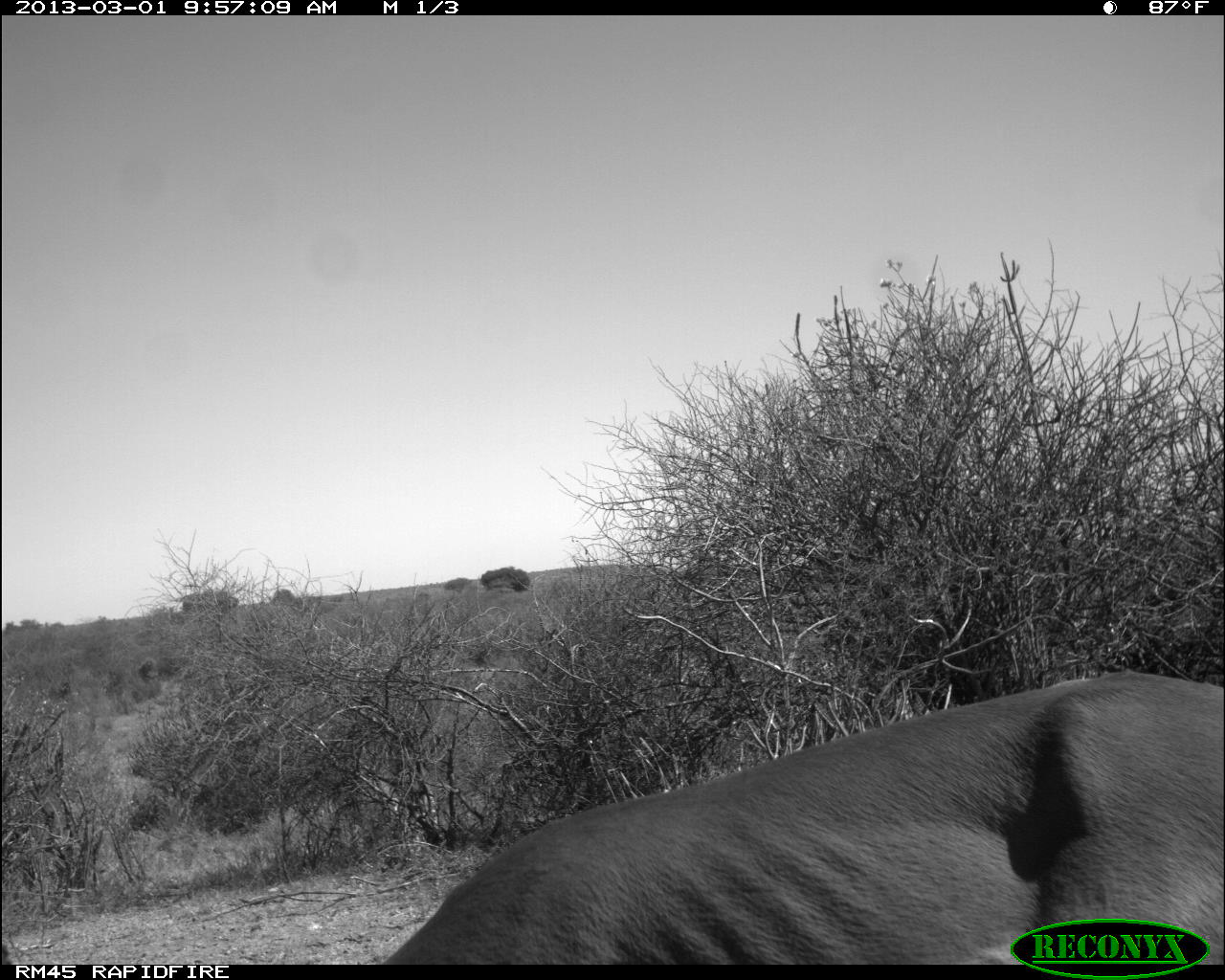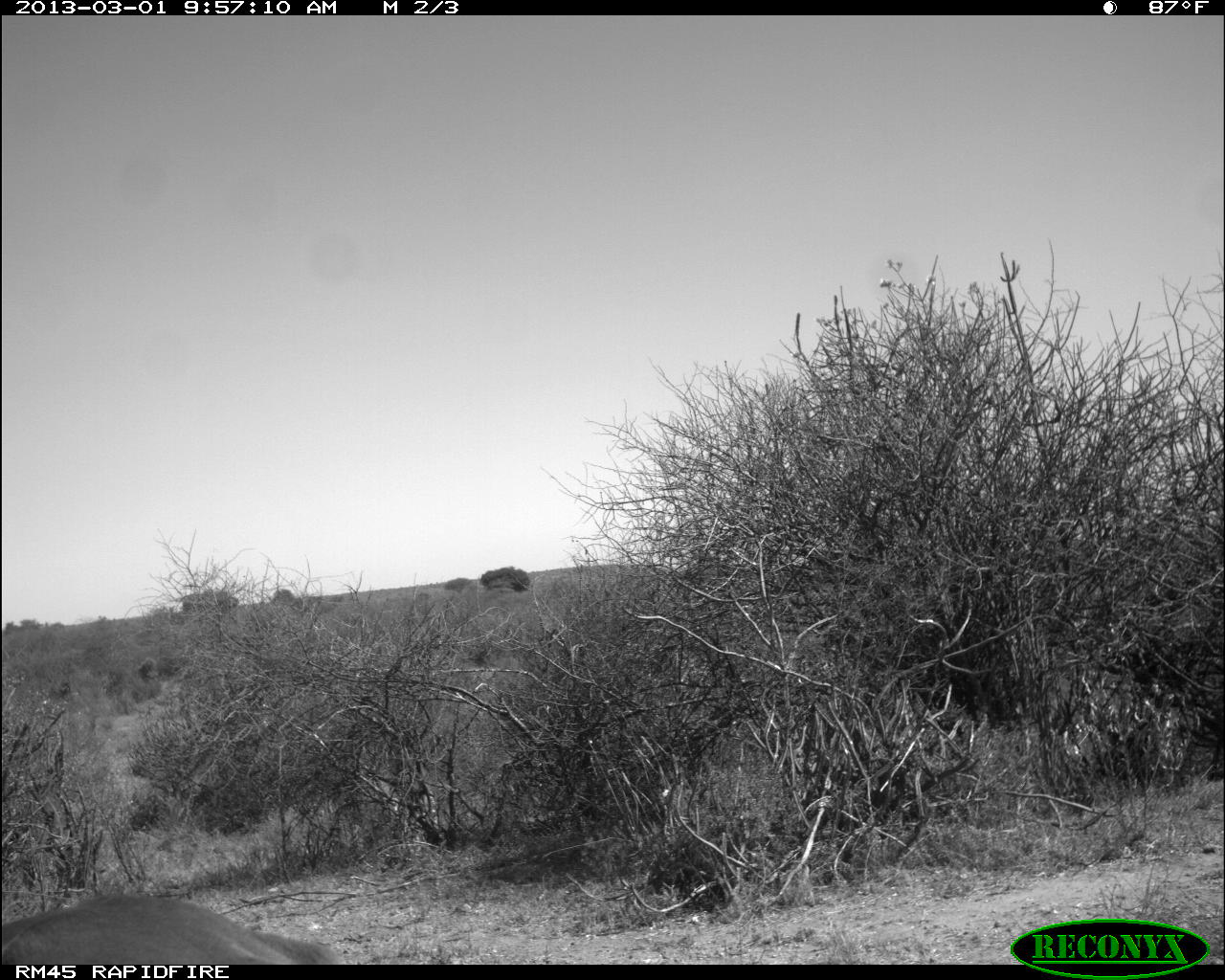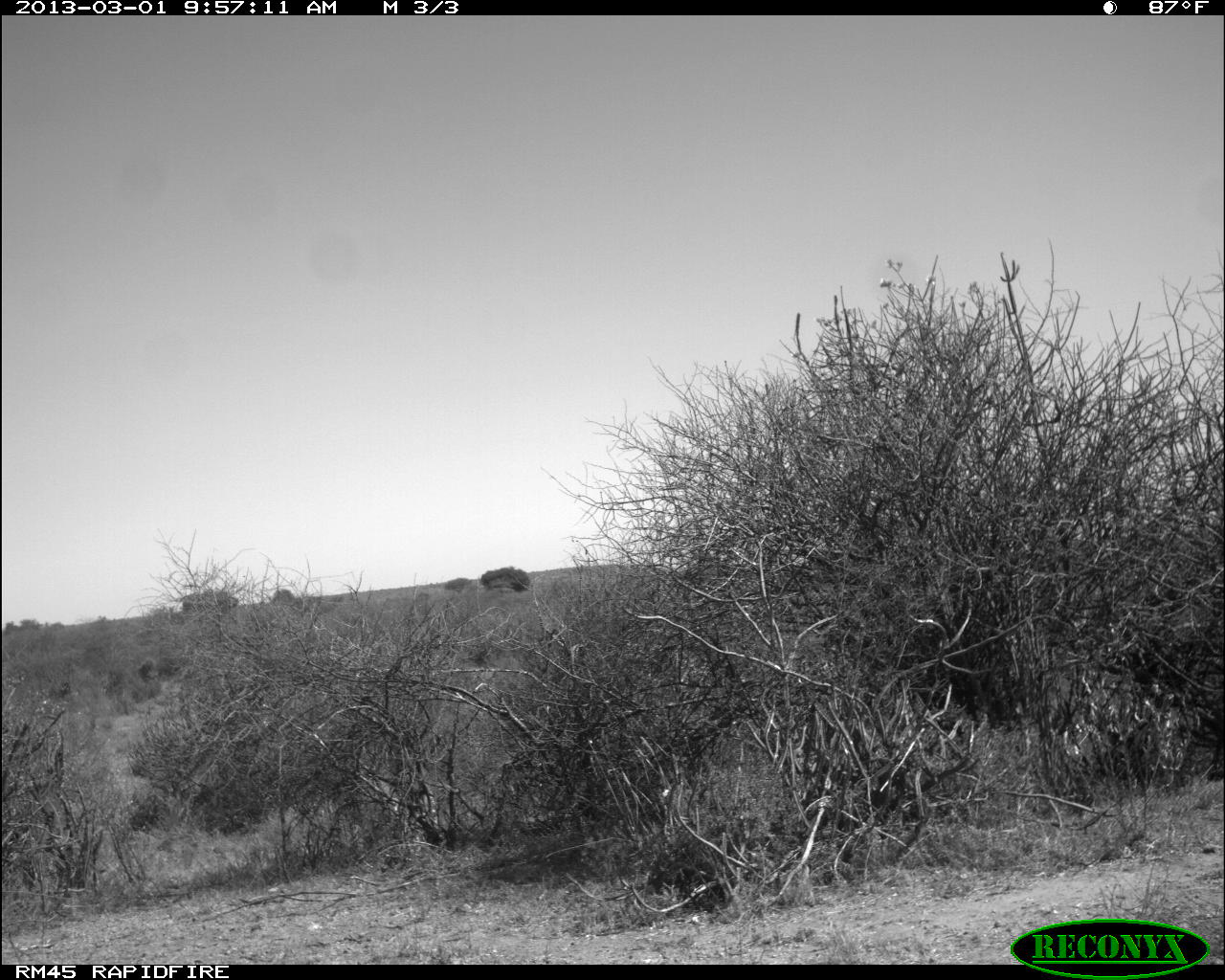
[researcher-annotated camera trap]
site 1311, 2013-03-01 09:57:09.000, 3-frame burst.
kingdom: Animalia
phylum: Chordata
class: Mammalia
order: Artiodactyla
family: Bovidae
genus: Aepyceros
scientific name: Aepyceros melampus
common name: impala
Aepyceros melampus (impala), count 1.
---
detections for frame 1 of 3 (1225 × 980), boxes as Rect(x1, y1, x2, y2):
aepyceros melampus: Rect(0, 673, 1225, 962)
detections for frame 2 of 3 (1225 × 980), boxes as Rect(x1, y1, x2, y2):
aepyceros melampus: Rect(3, 892, 337, 966)